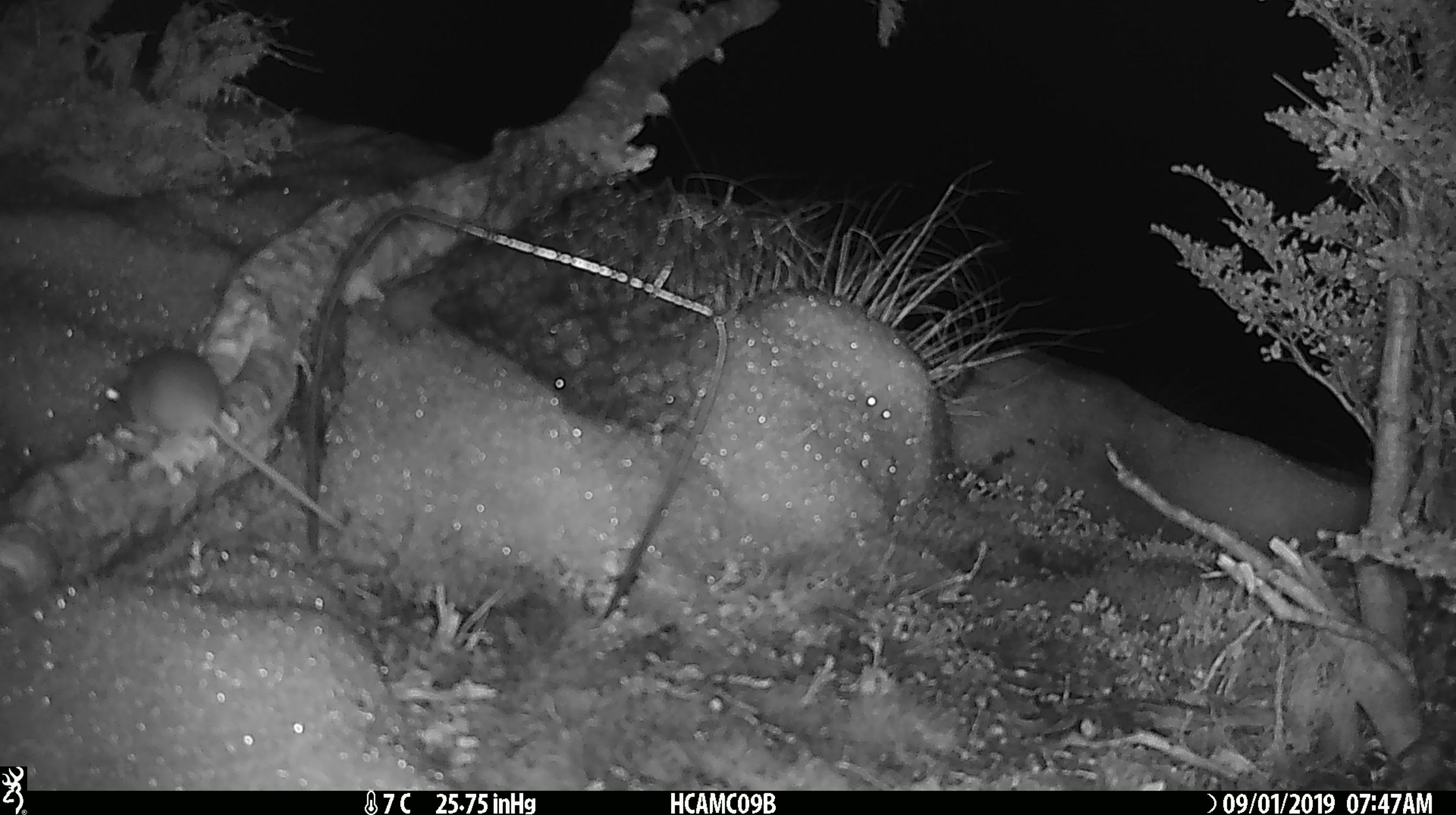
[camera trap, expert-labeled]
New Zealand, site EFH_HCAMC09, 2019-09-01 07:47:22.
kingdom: Animalia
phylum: Chordata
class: Mammalia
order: Rodentia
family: Muridae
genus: Mus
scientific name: Mus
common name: mouse